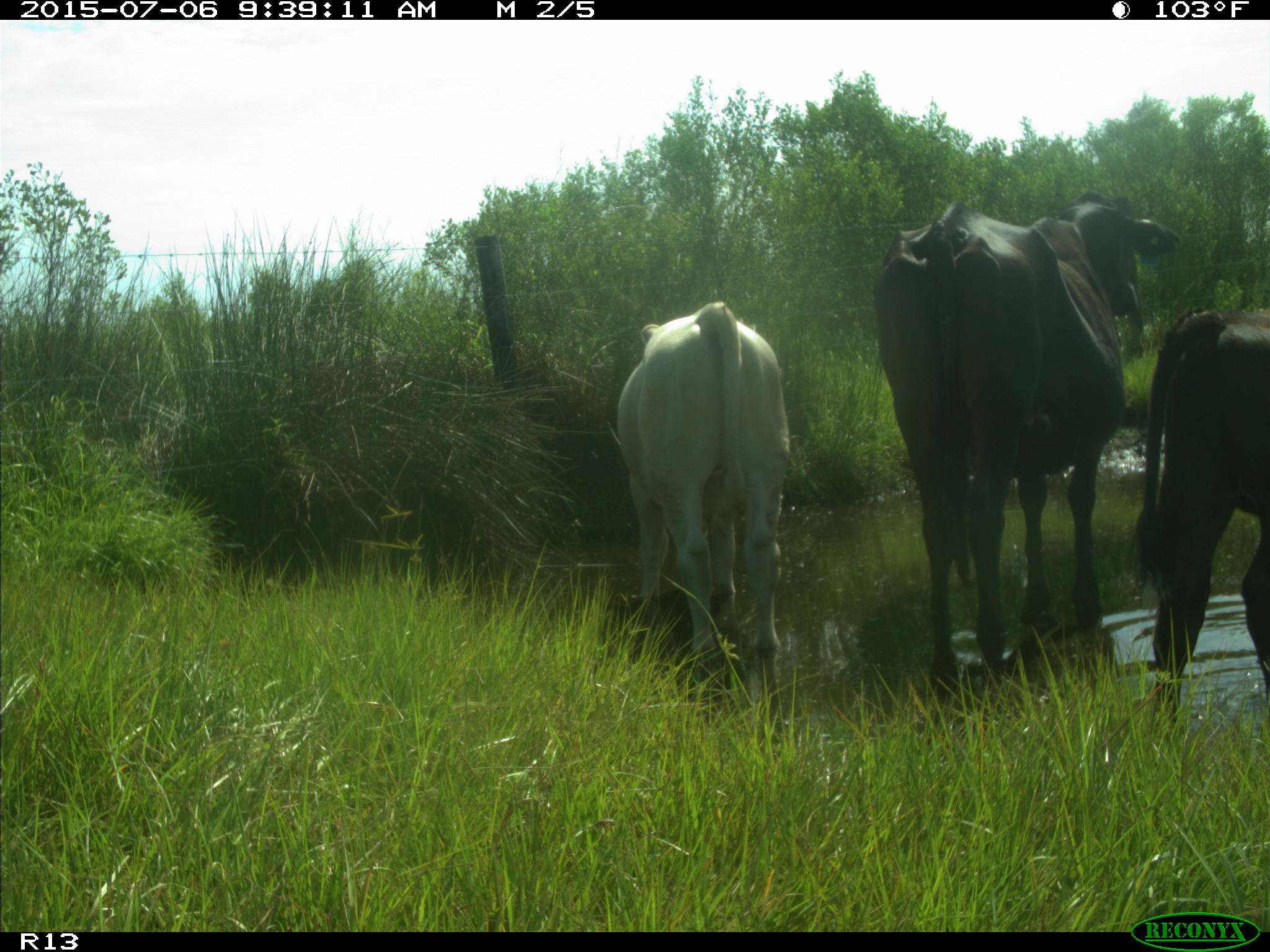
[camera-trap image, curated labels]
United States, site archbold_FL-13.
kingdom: Animalia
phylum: Chordata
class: Mammalia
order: Artiodactyla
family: Bovidae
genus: Bos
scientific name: Bos taurus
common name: domestic cow